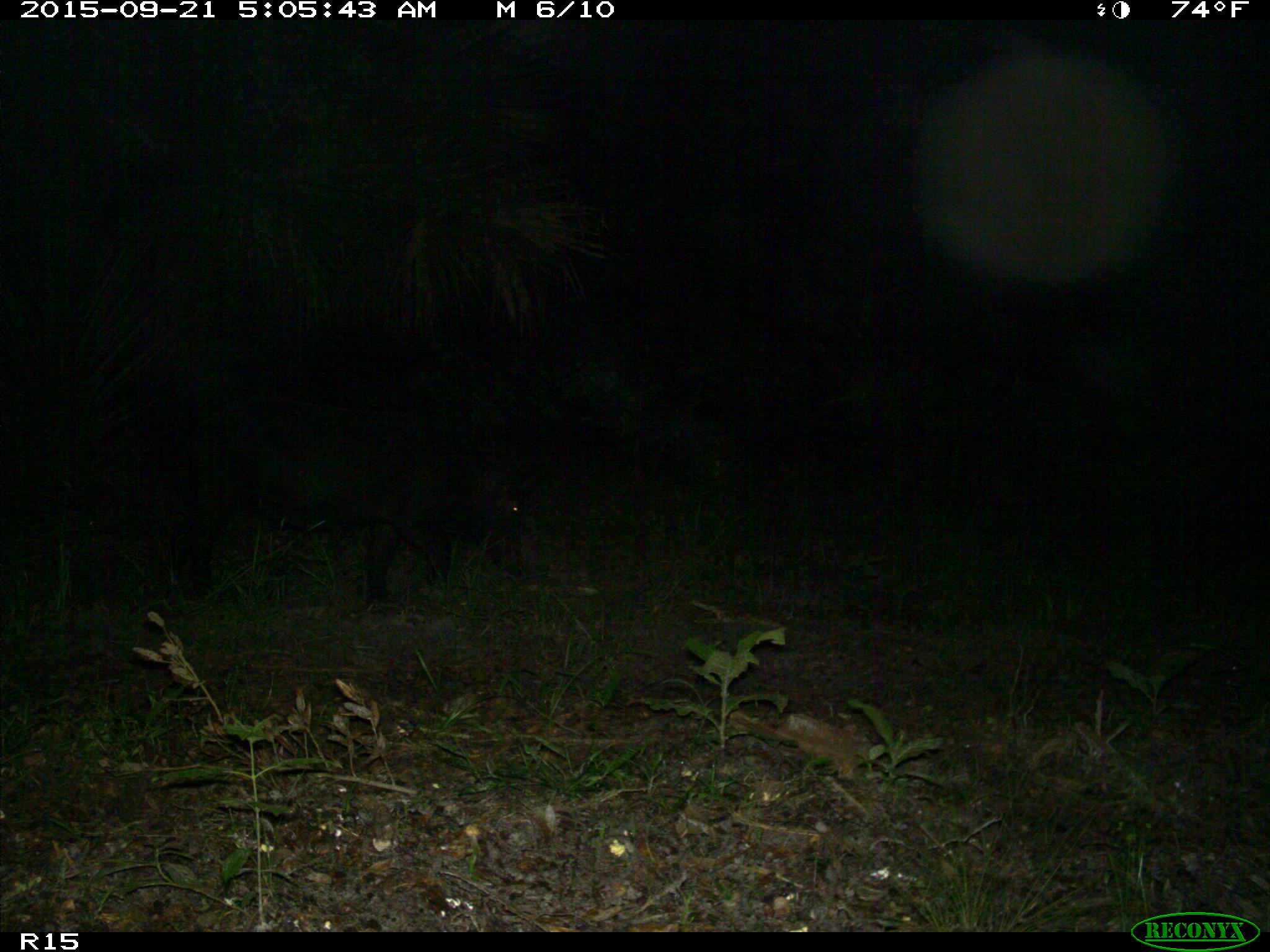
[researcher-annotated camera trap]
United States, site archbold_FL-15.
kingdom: Animalia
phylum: Chordata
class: Mammalia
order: Artiodactyla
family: Suidae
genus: Sus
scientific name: Sus scrofa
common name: wild boar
Sus scrofa (wild boar).